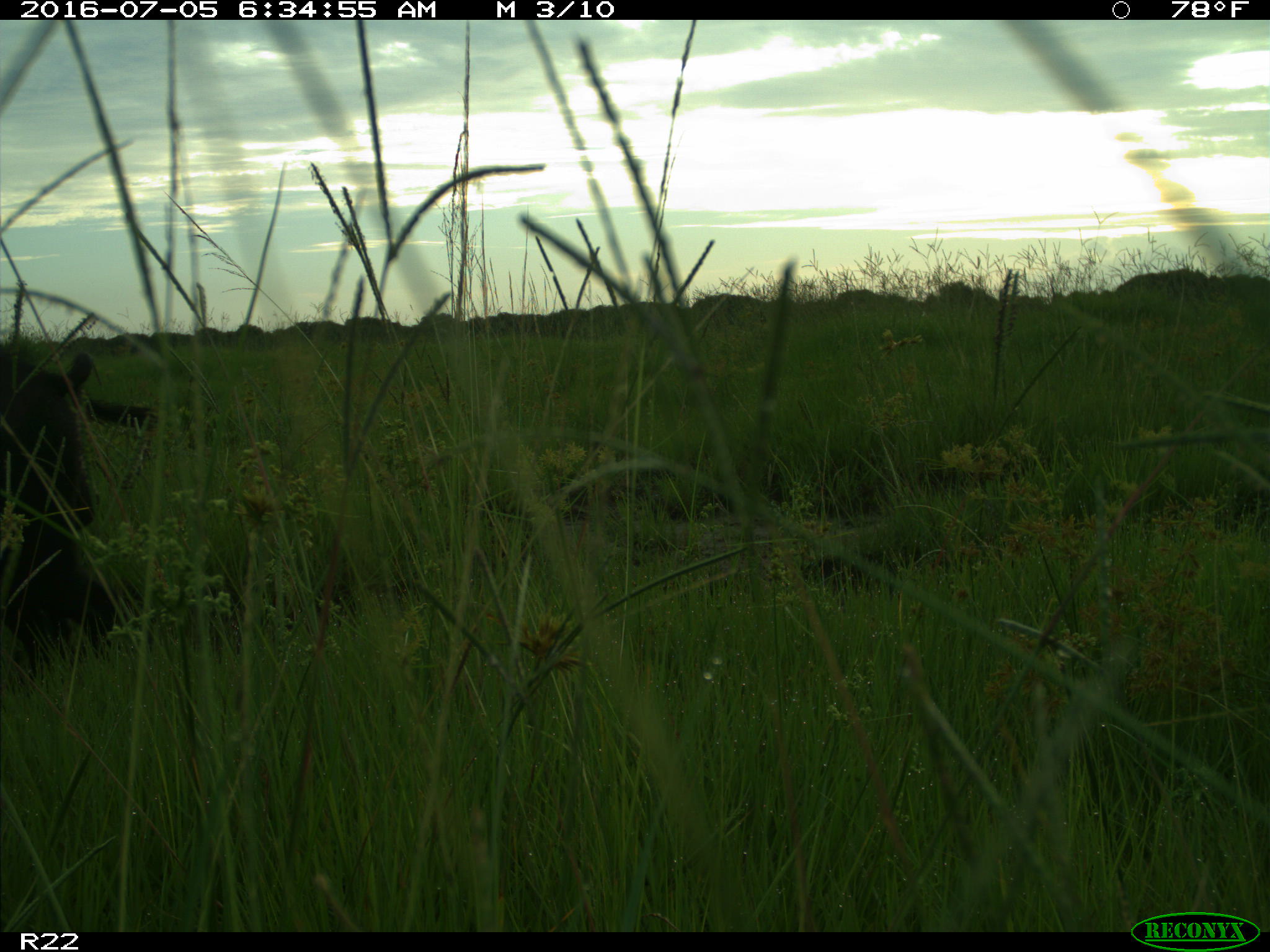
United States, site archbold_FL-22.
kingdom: Animalia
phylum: Chordata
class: Mammalia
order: Artiodactyla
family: Suidae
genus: Sus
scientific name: Sus scrofa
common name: wild boar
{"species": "Sus scrofa (wild boar)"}